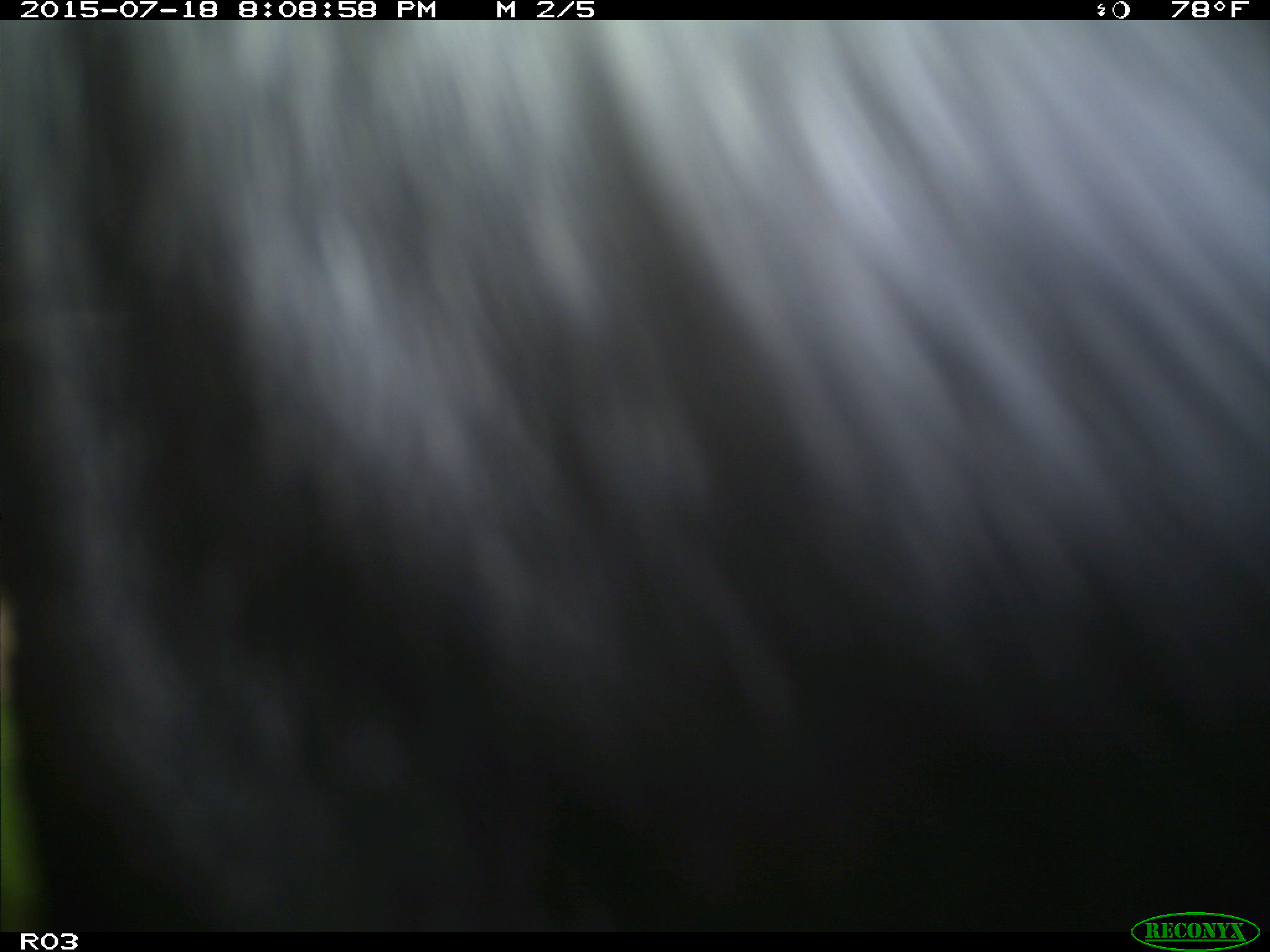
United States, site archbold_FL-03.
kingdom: Animalia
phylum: Chordata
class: Mammalia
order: Artiodactyla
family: Bovidae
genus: Bos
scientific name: Bos taurus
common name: domestic cow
Bos taurus (domestic cow).